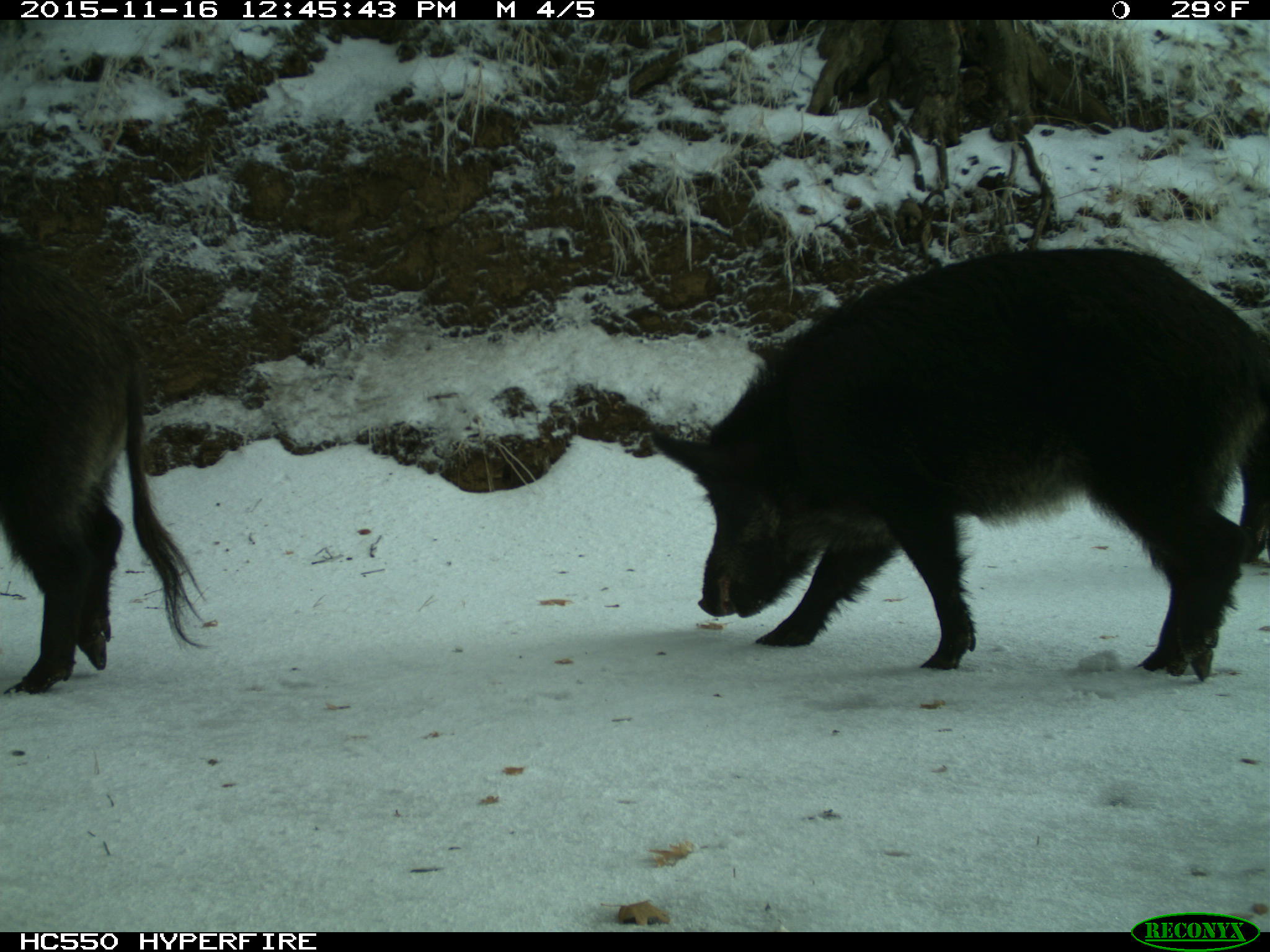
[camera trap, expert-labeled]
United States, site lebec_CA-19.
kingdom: Animalia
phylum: Chordata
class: Mammalia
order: Artiodactyla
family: Suidae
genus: Sus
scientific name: Sus scrofa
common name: wild boar